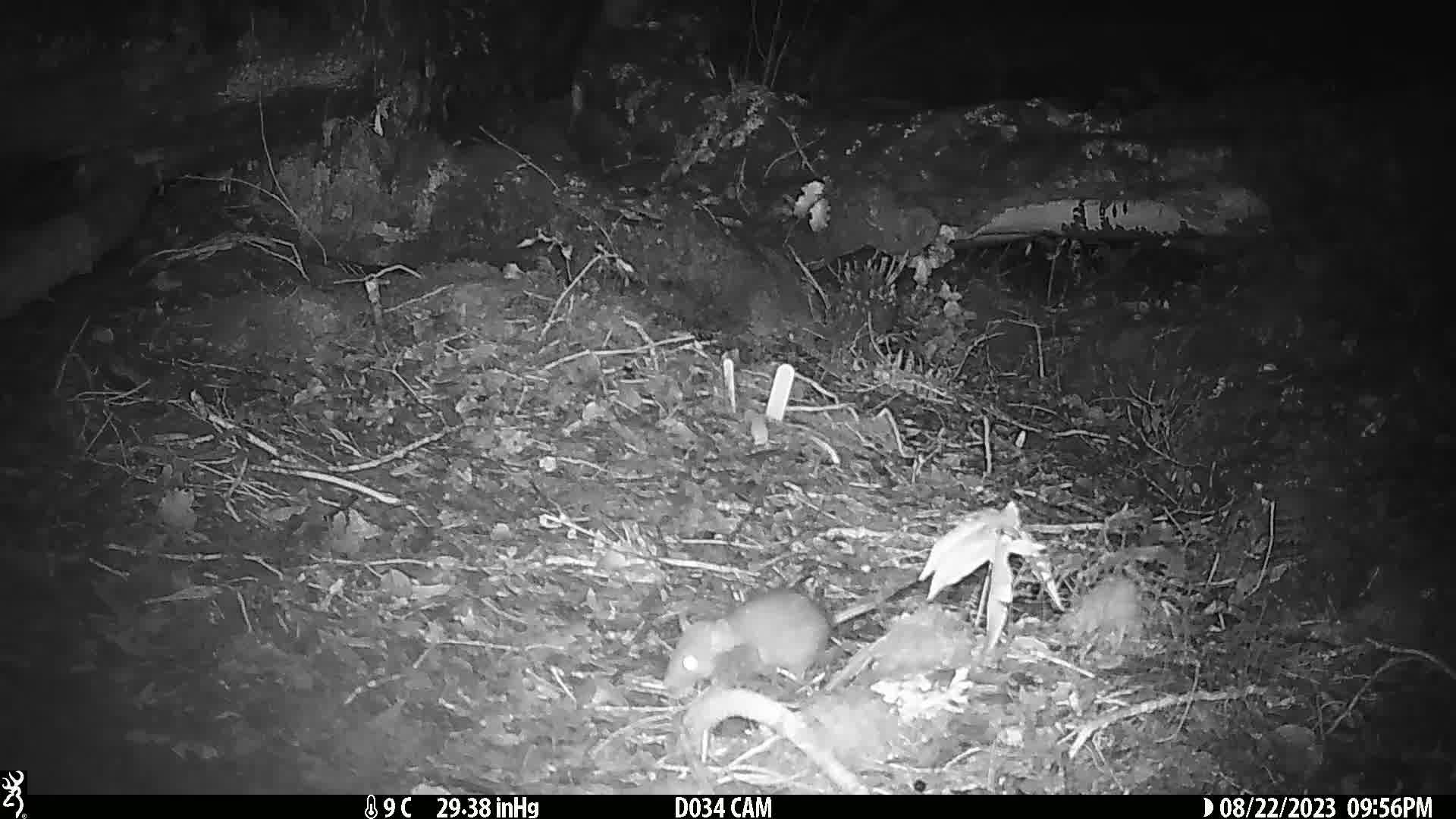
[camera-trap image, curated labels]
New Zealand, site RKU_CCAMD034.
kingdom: Animalia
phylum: Chordata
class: Mammalia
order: Rodentia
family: Muridae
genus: Rattus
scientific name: Rattus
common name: rat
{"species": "rat (Rattus)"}